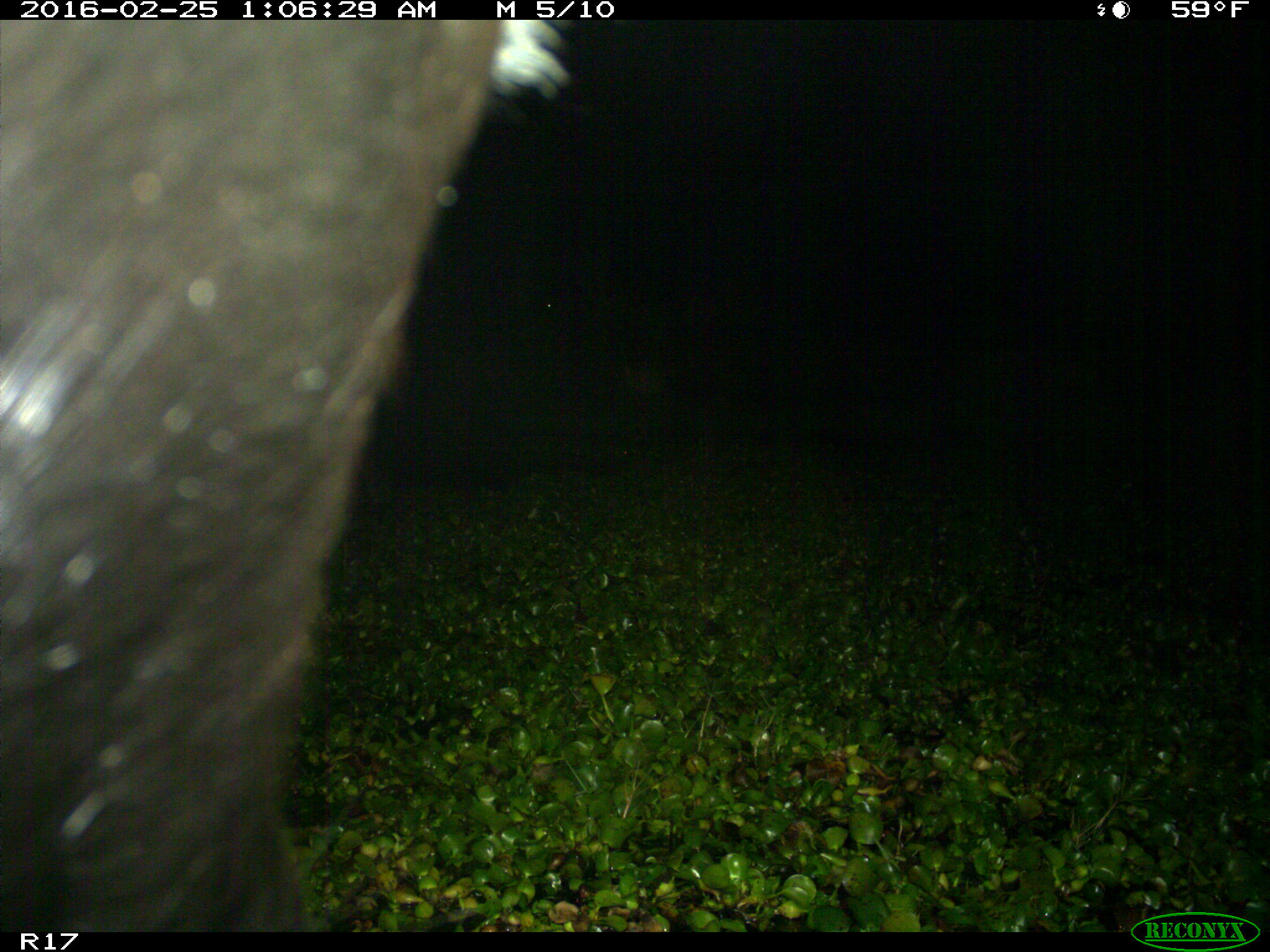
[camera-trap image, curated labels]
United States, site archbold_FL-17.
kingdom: Animalia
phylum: Chordata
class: Mammalia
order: Artiodactyla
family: Bovidae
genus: Bos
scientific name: Bos taurus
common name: domestic cow